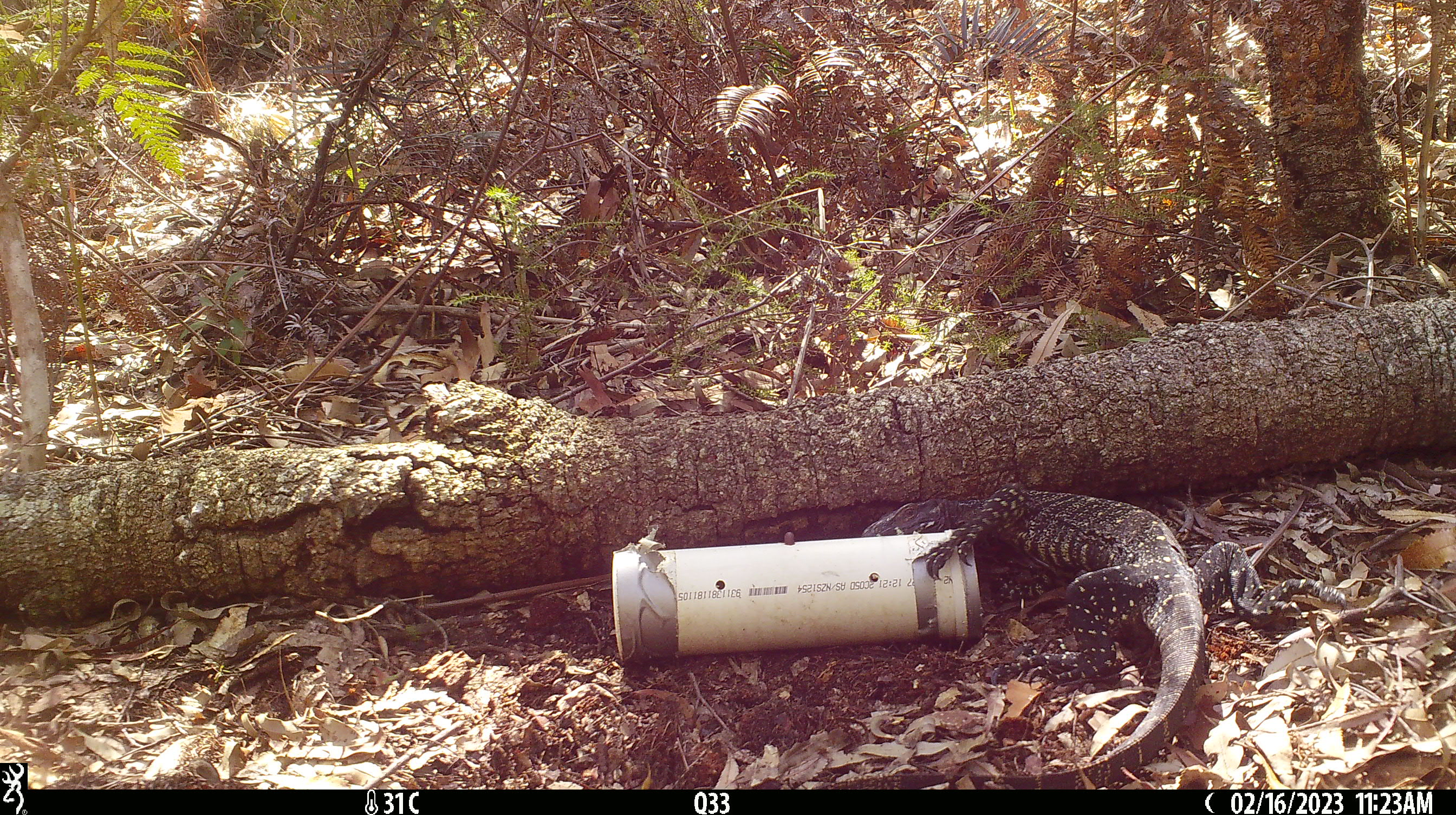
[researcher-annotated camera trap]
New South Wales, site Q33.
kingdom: Animalia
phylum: Chordata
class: Reptilia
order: Squamata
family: Varanidae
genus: Varanus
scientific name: Varanus varius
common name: lace monitor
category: goanna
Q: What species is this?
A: Goanna (lace monitor) (Varanus varius).